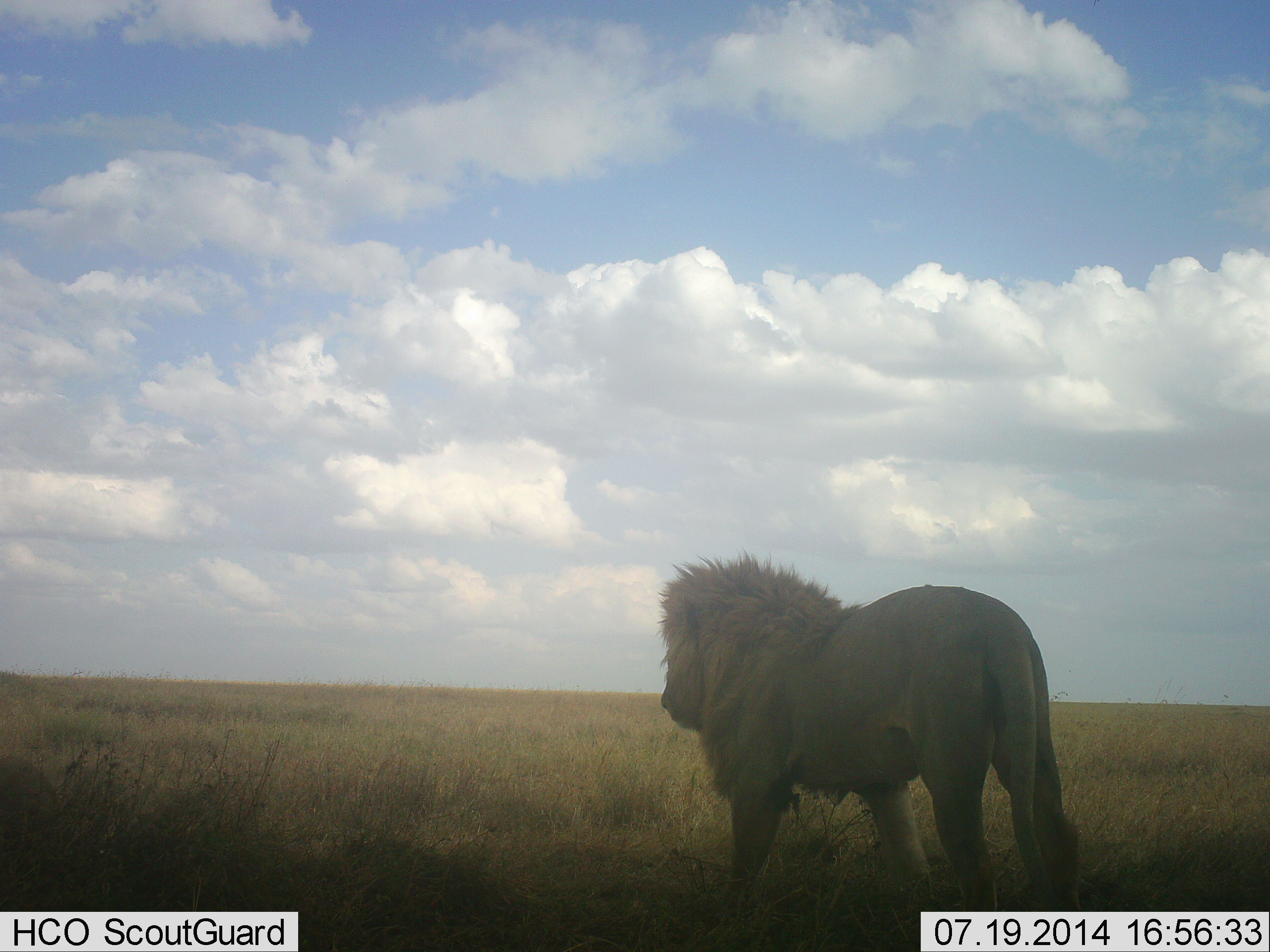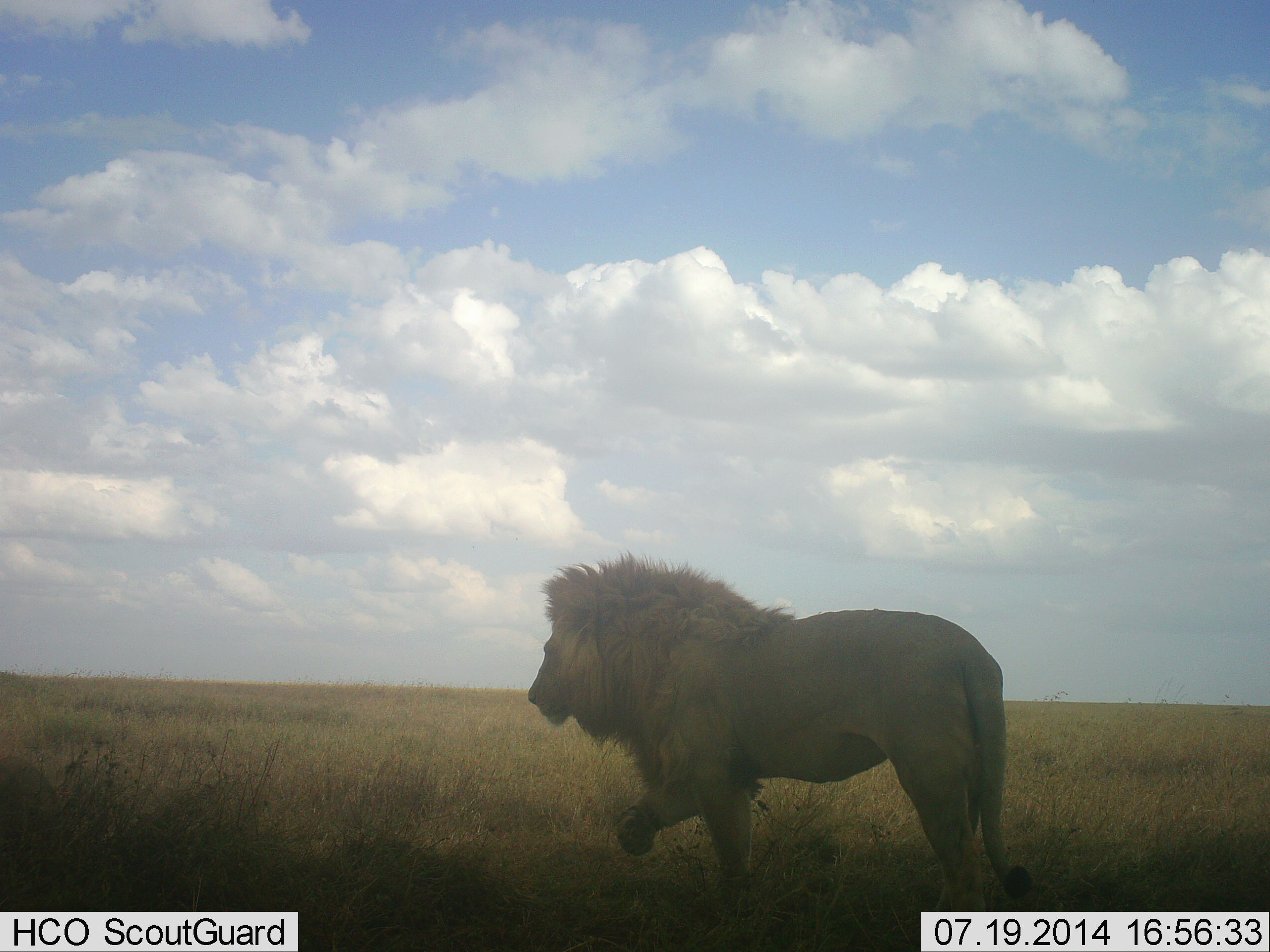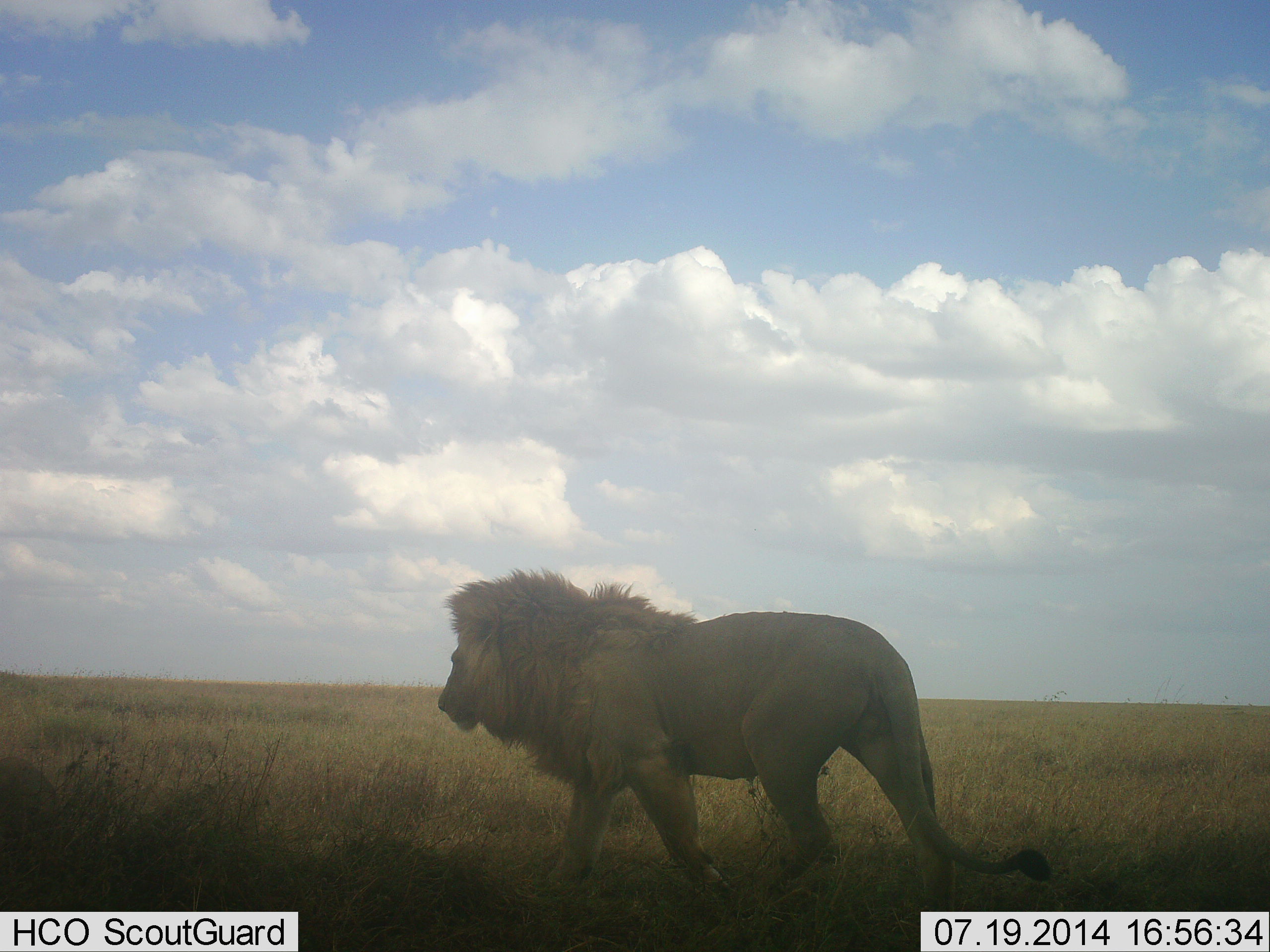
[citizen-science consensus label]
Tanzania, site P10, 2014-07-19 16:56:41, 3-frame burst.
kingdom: Animalia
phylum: Chordata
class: Mammalia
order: Carnivora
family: Felidae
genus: Panthera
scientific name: Panthera leo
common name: lion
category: lionmale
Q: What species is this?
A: Lionmale (lion) (Panthera leo).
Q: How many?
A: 1.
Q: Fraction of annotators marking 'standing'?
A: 18%.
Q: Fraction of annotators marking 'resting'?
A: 0%.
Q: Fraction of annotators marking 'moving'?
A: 91%.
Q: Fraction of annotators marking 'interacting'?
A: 0%.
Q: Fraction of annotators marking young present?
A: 0%.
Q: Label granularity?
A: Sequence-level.